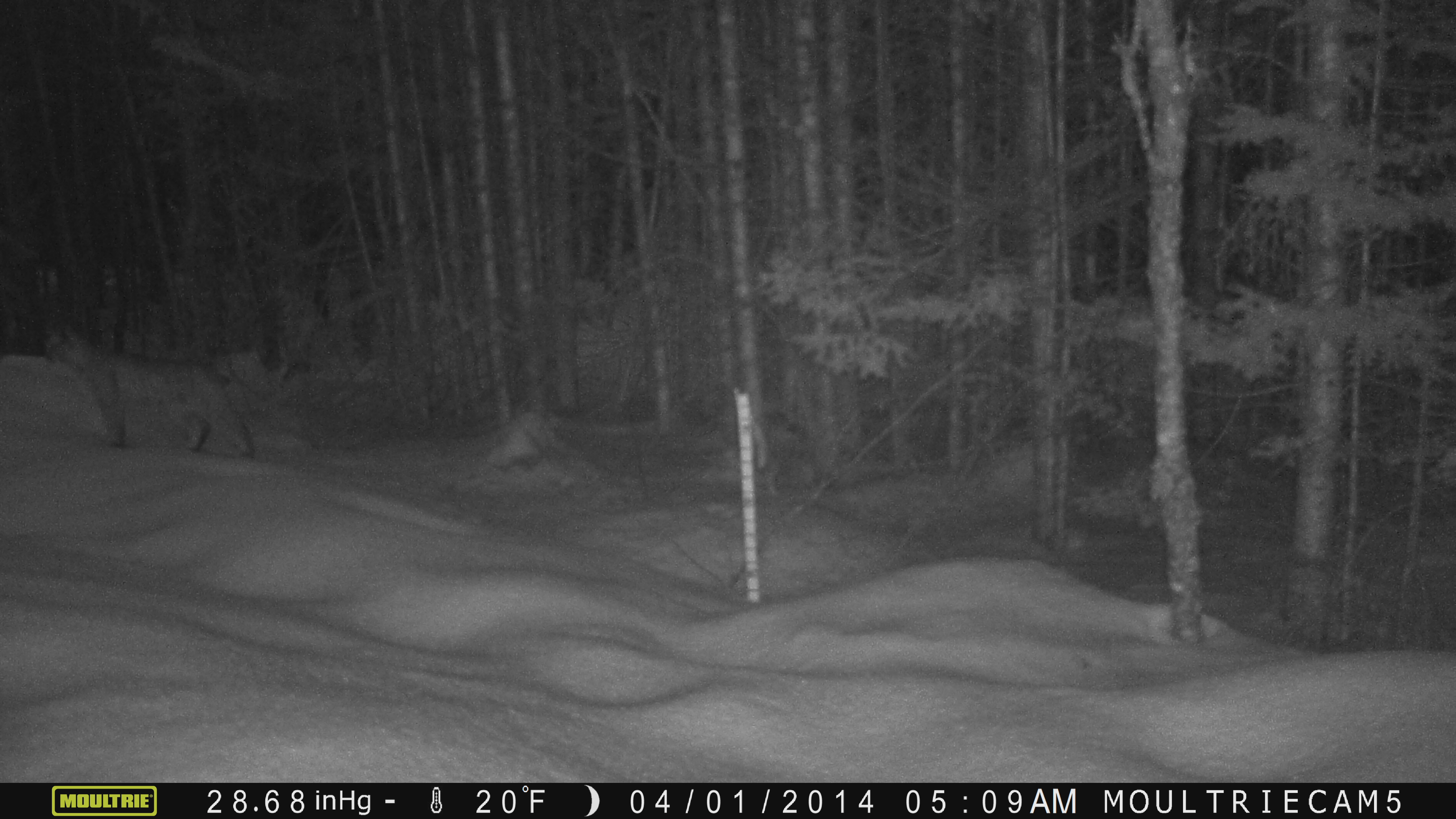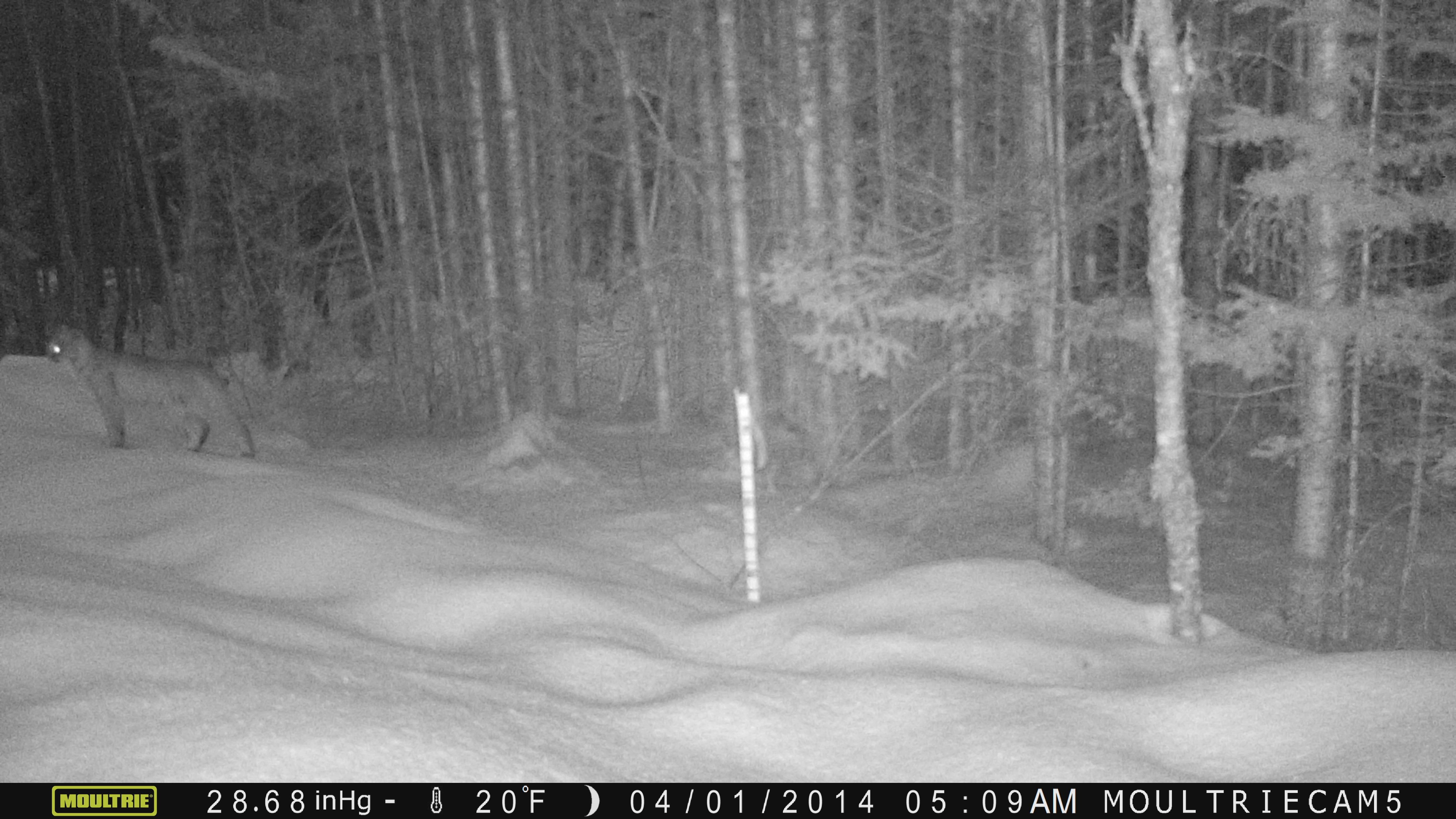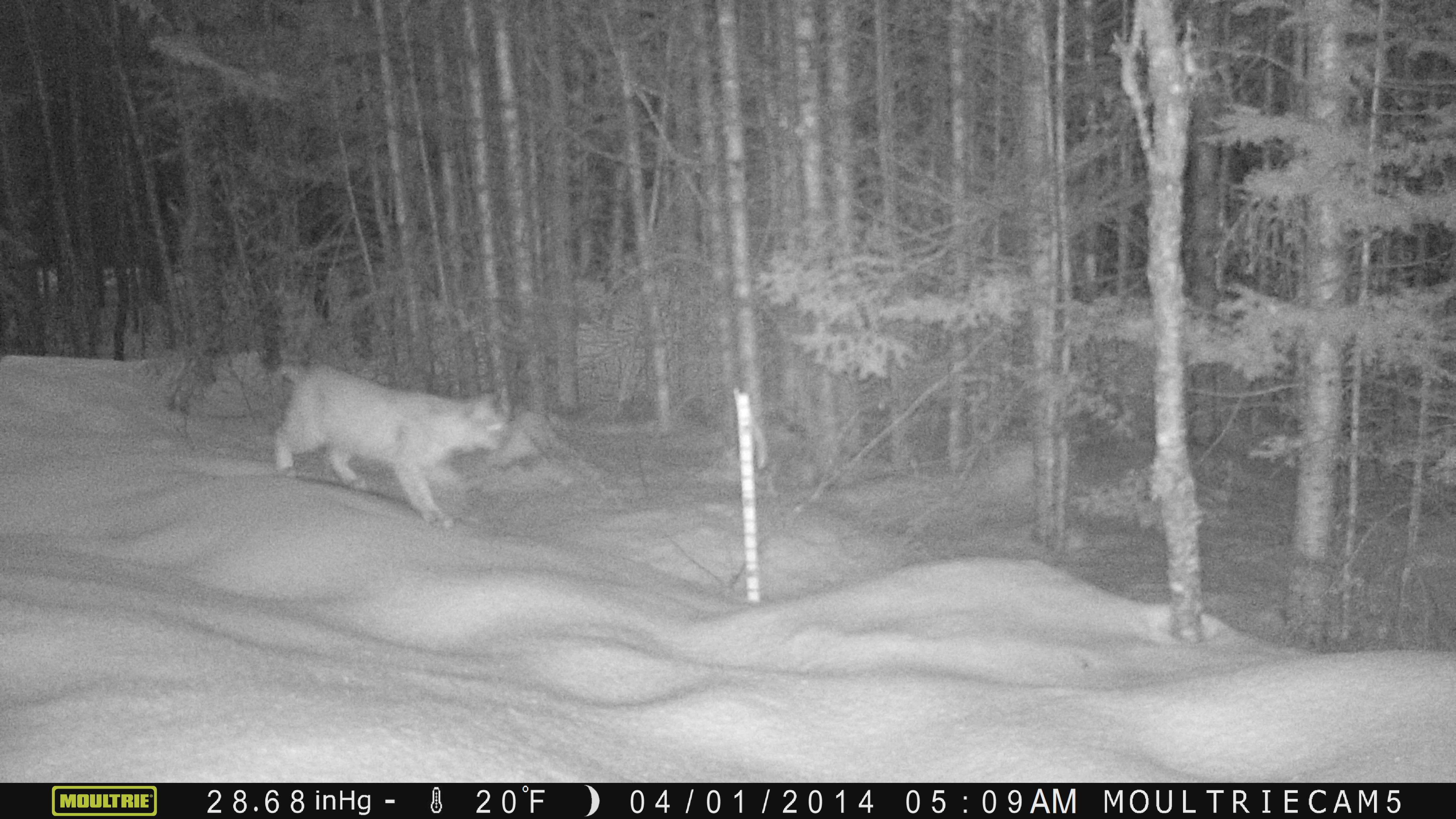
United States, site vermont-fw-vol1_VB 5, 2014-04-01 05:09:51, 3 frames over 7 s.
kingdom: Animalia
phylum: Chordata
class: Mammalia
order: Carnivora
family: Felidae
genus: Lynx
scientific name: Lynx rufus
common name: bobcat